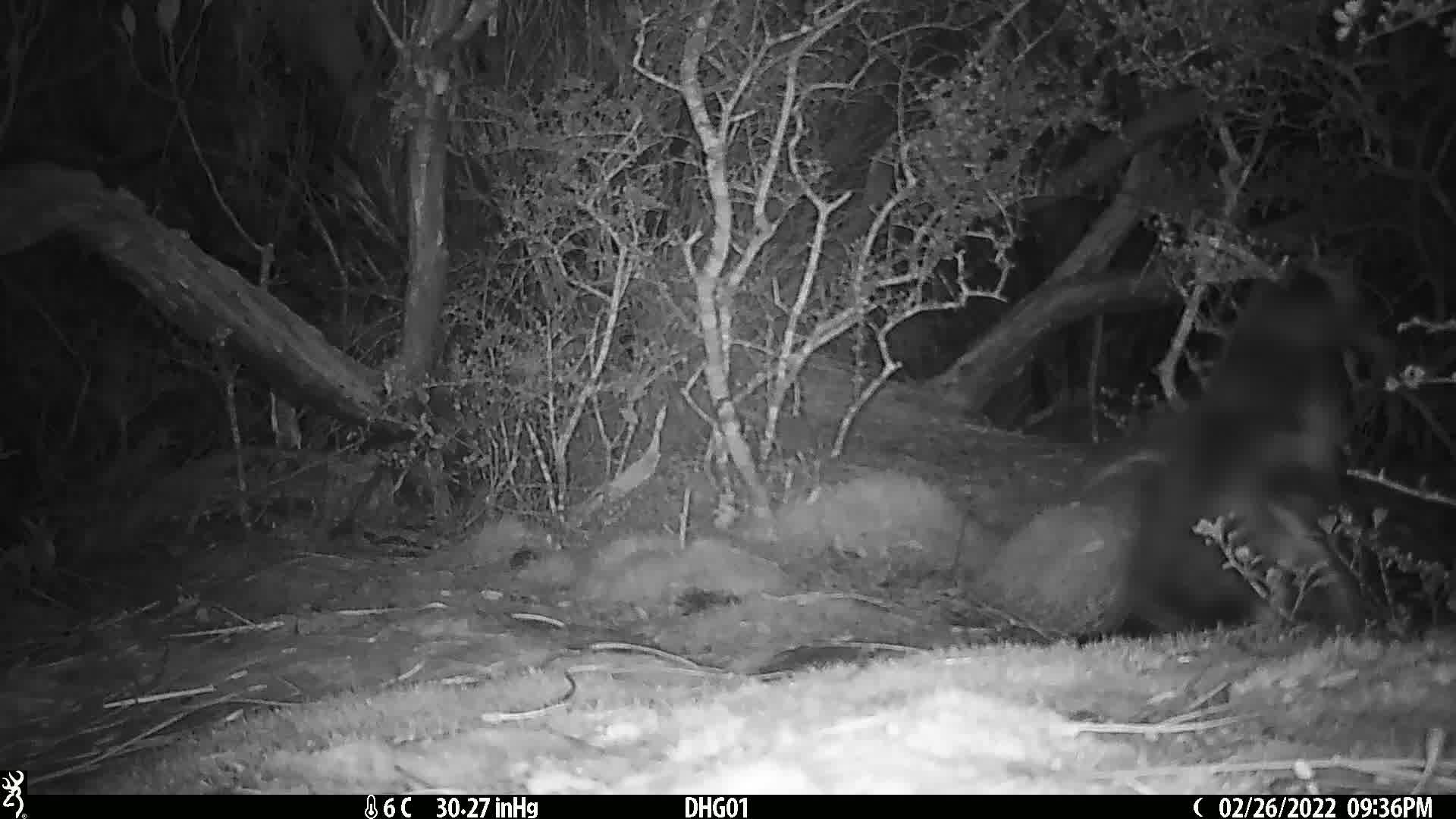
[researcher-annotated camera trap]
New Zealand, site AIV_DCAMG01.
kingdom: Animalia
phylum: Chordata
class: Aves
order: Sphenisciformes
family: Spheniscidae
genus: Megadyptes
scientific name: Megadyptes antipodes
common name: yellow-eyed penguin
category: yellow eyed penguin